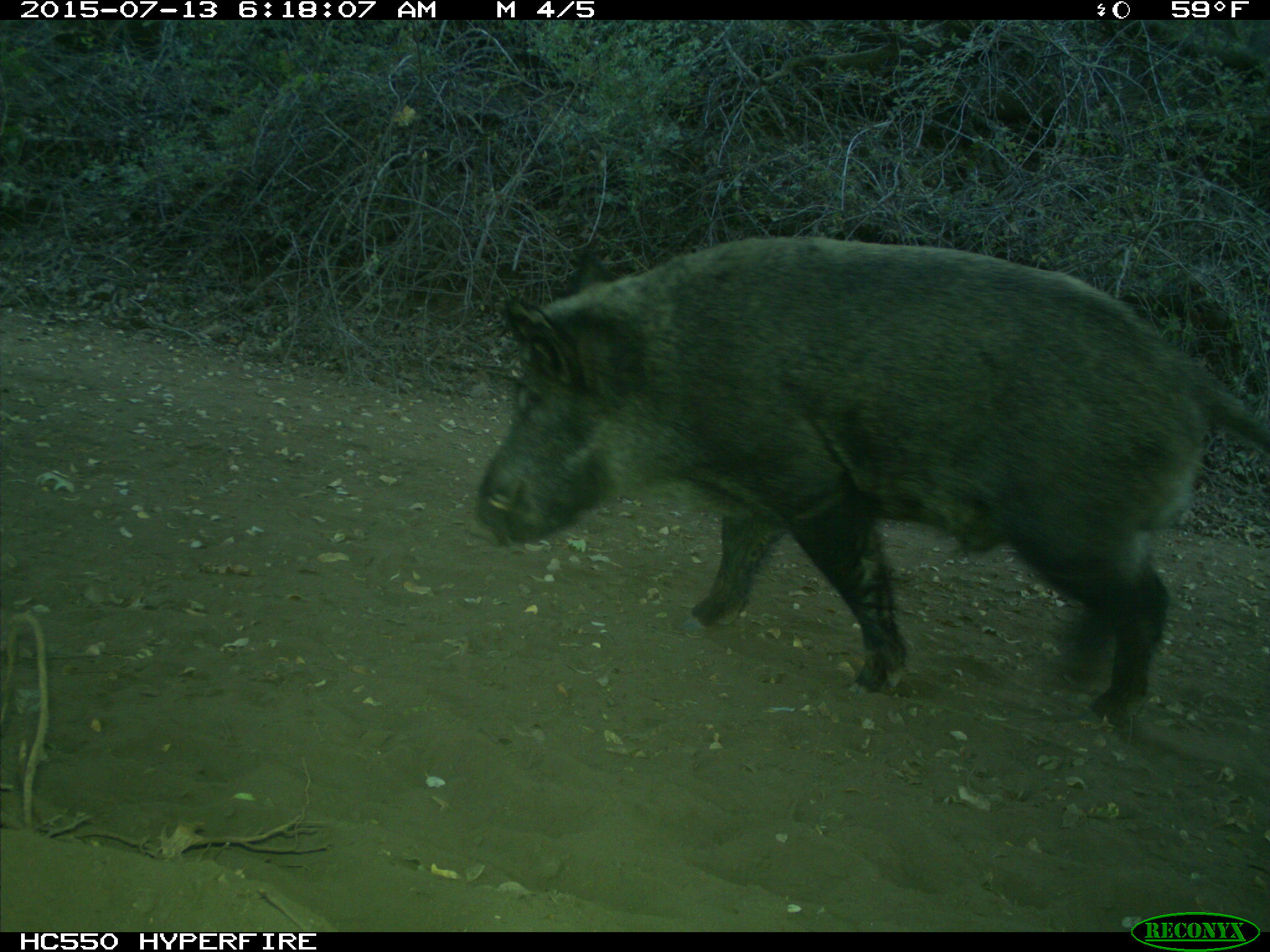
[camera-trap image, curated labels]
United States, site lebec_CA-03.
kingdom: Animalia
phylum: Chordata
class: Mammalia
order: Artiodactyla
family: Suidae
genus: Sus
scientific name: Sus scrofa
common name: wild boar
Sus scrofa (wild boar).